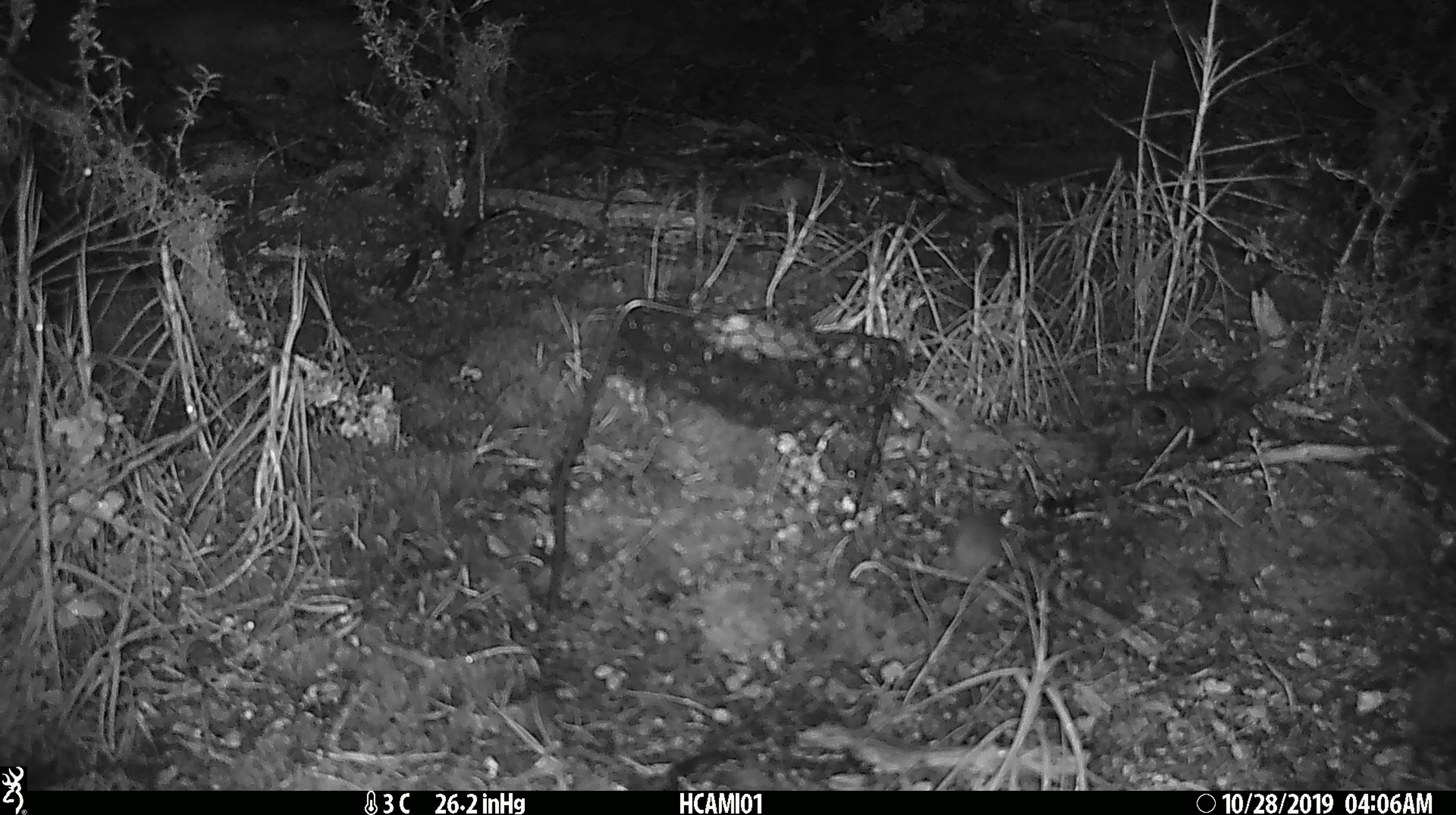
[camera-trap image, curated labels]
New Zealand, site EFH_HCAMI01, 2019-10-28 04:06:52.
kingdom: Animalia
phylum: Chordata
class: Mammalia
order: Rodentia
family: Muridae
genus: Mus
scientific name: Mus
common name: mouse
Mouse (Mus).